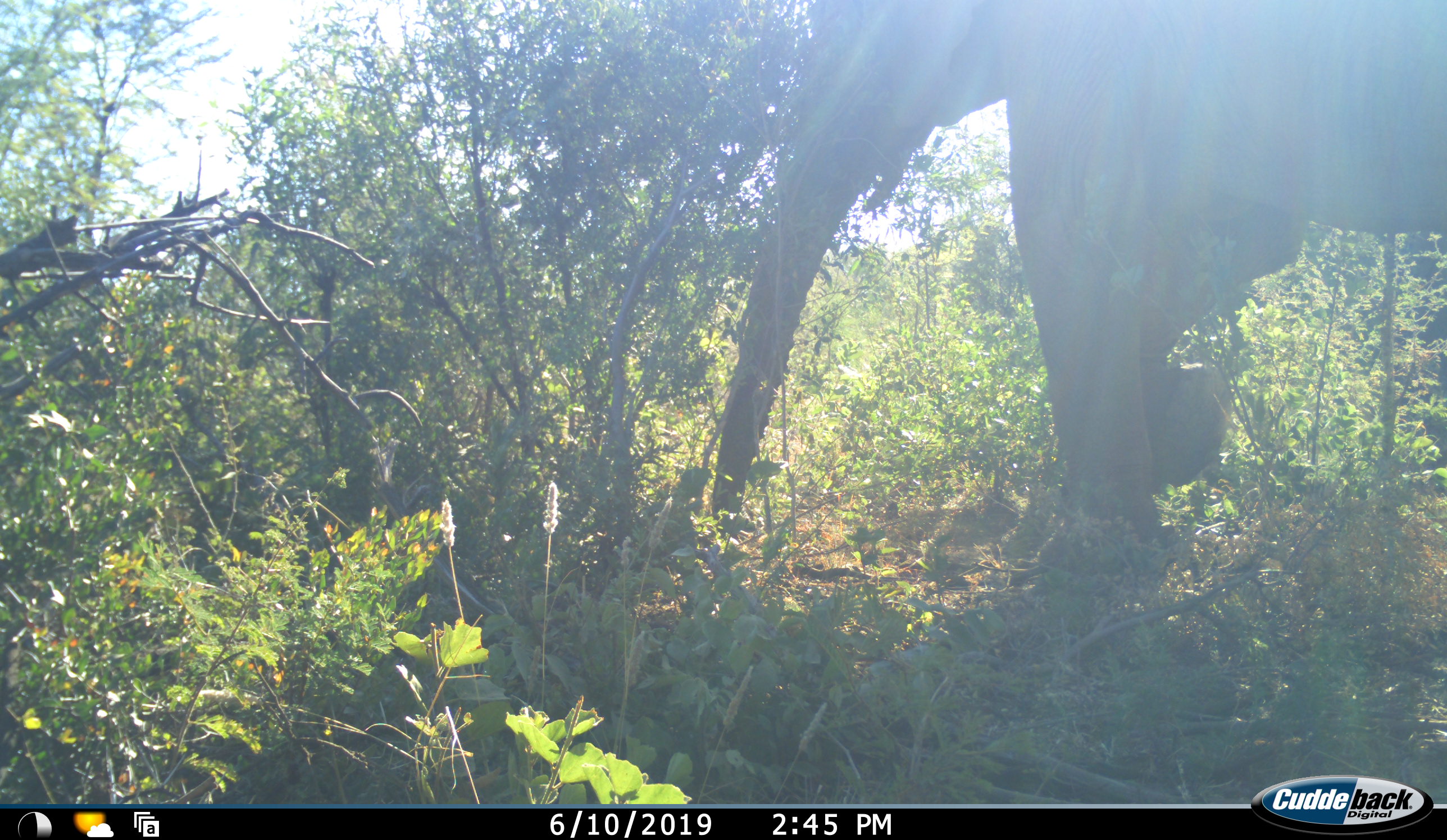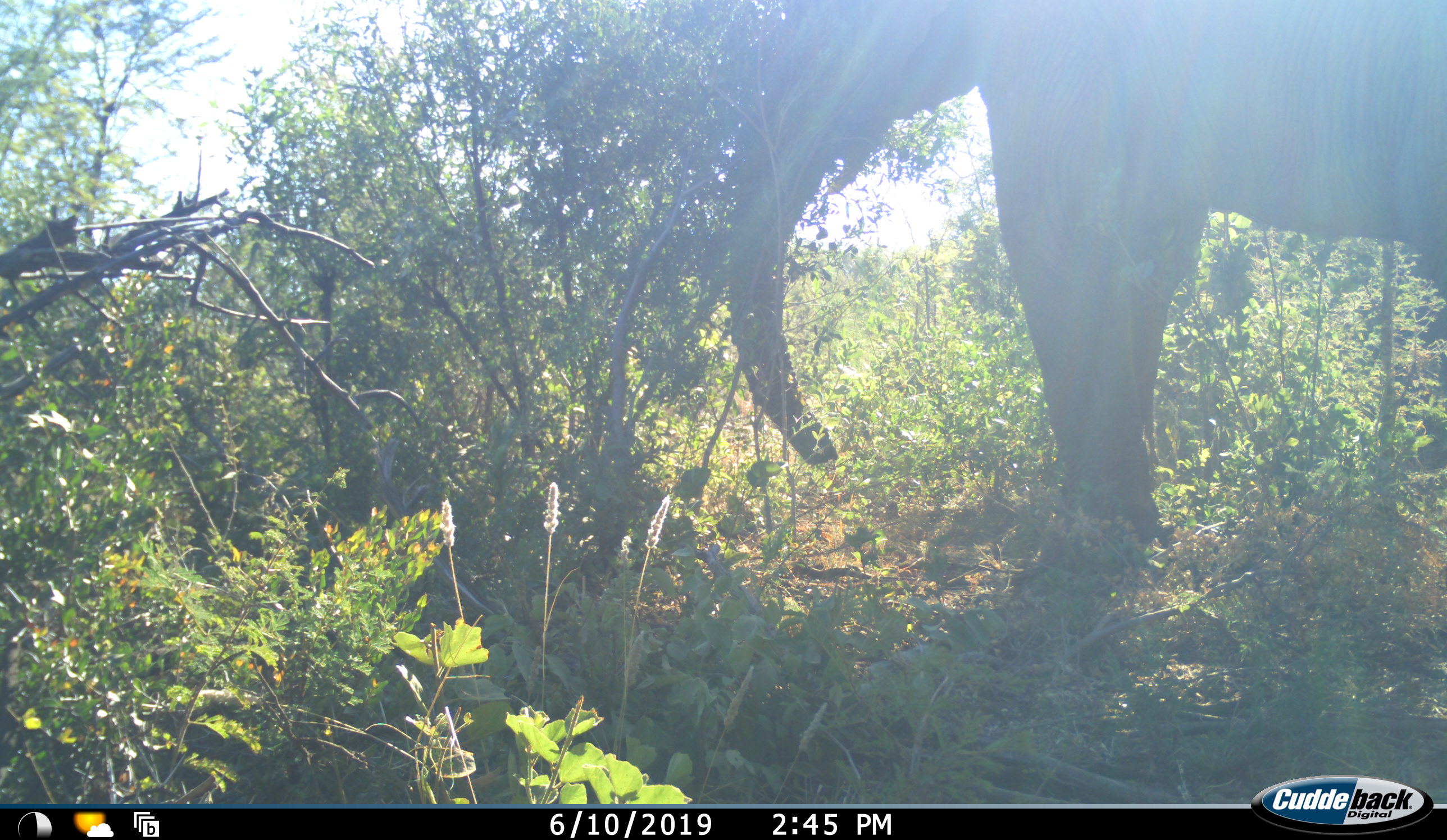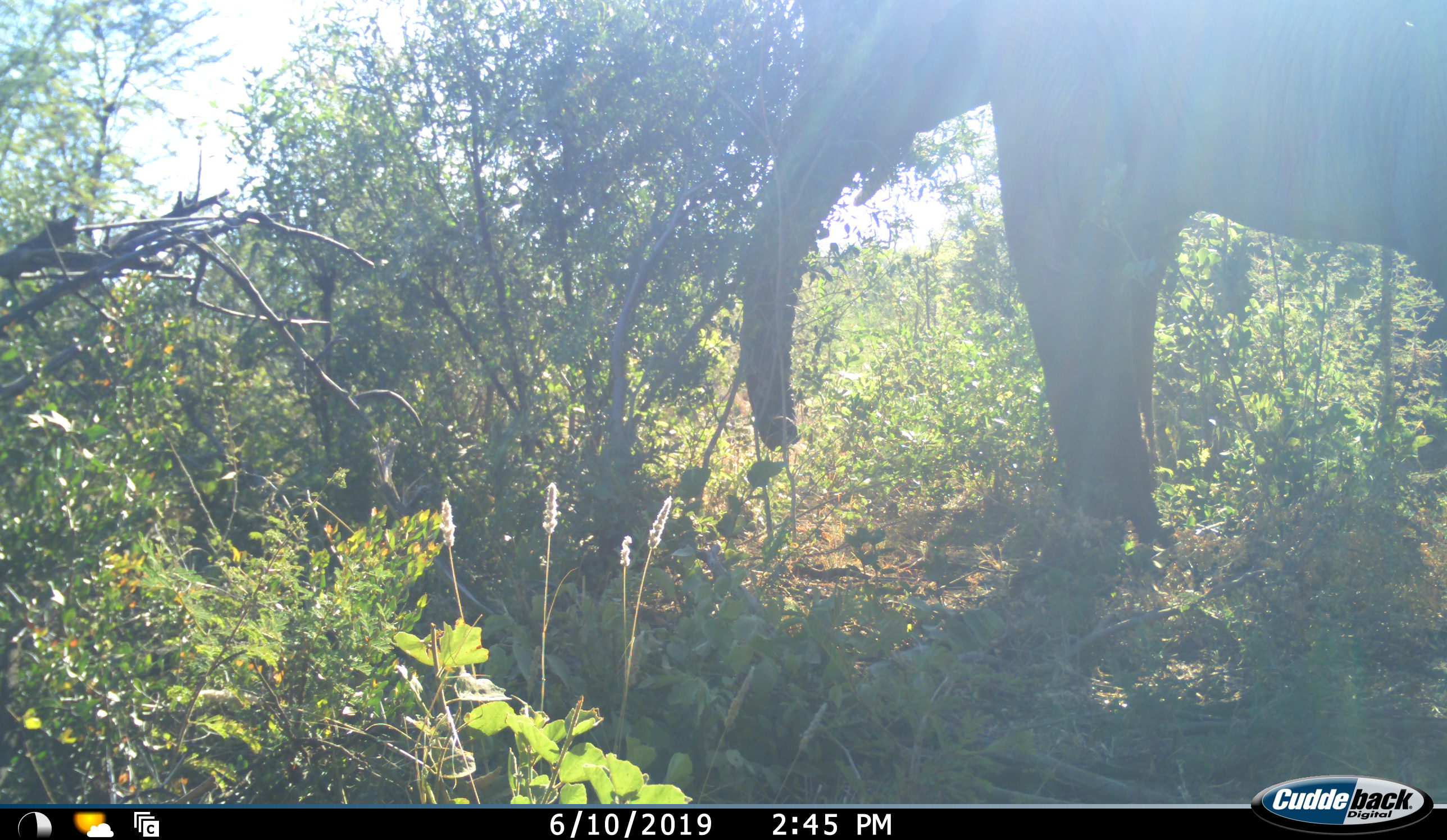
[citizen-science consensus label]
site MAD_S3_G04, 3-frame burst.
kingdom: Animalia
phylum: Chordata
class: Mammalia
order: Proboscidea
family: Elephantidae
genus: Loxodonta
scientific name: Loxodonta africana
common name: african bush elephant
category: elephant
Elephant (african bush elephant) (Loxodonta africana), count 1. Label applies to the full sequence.